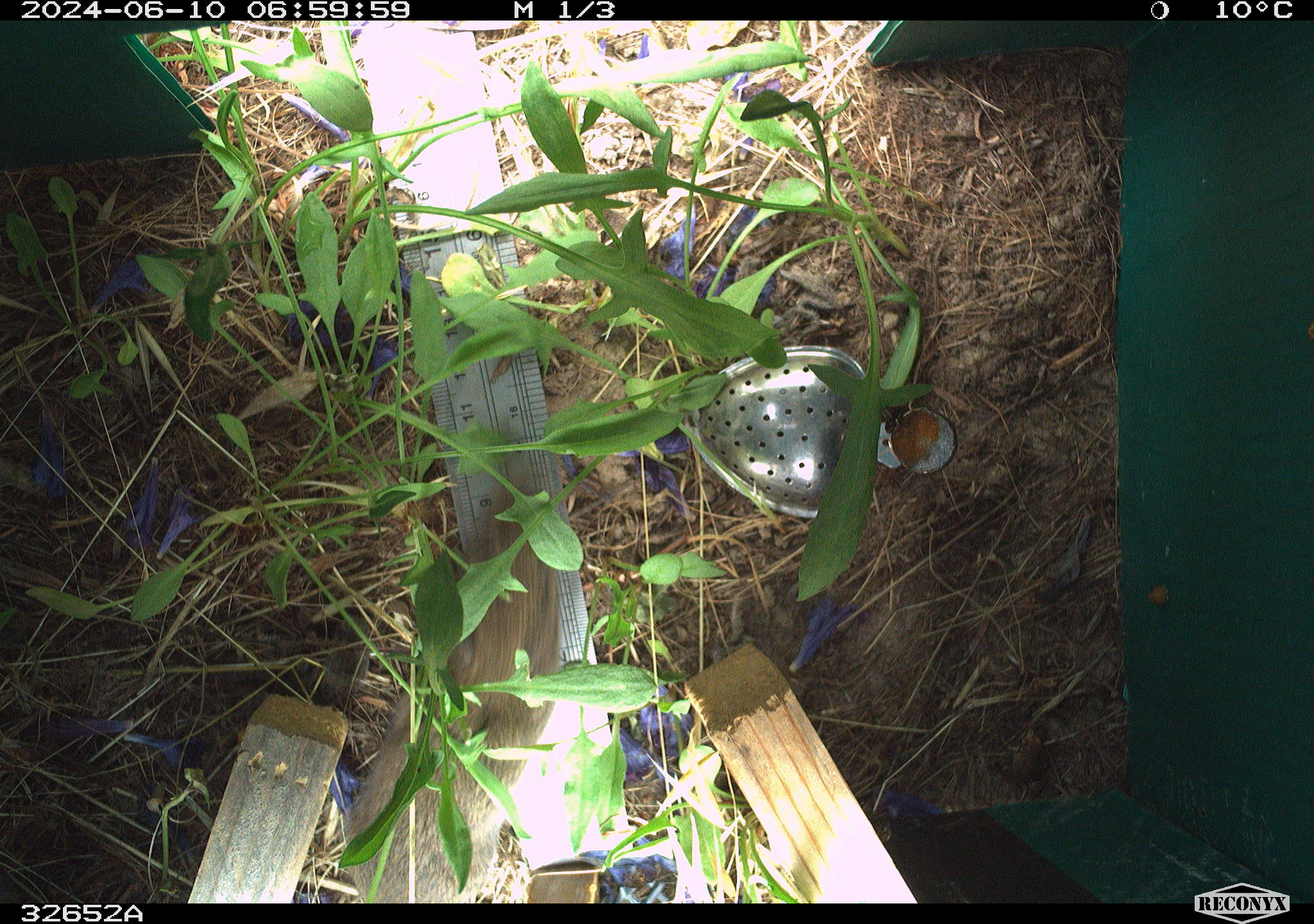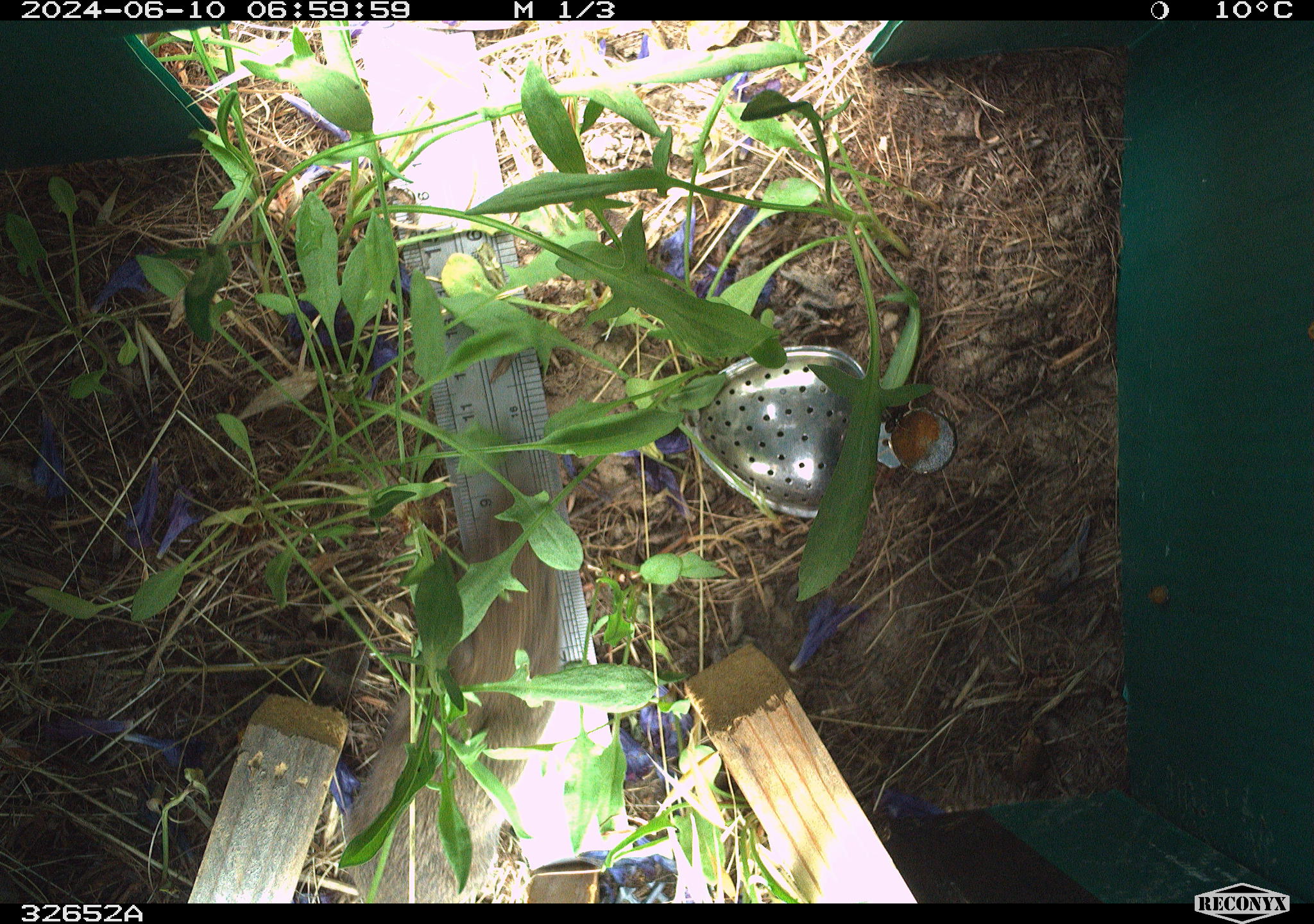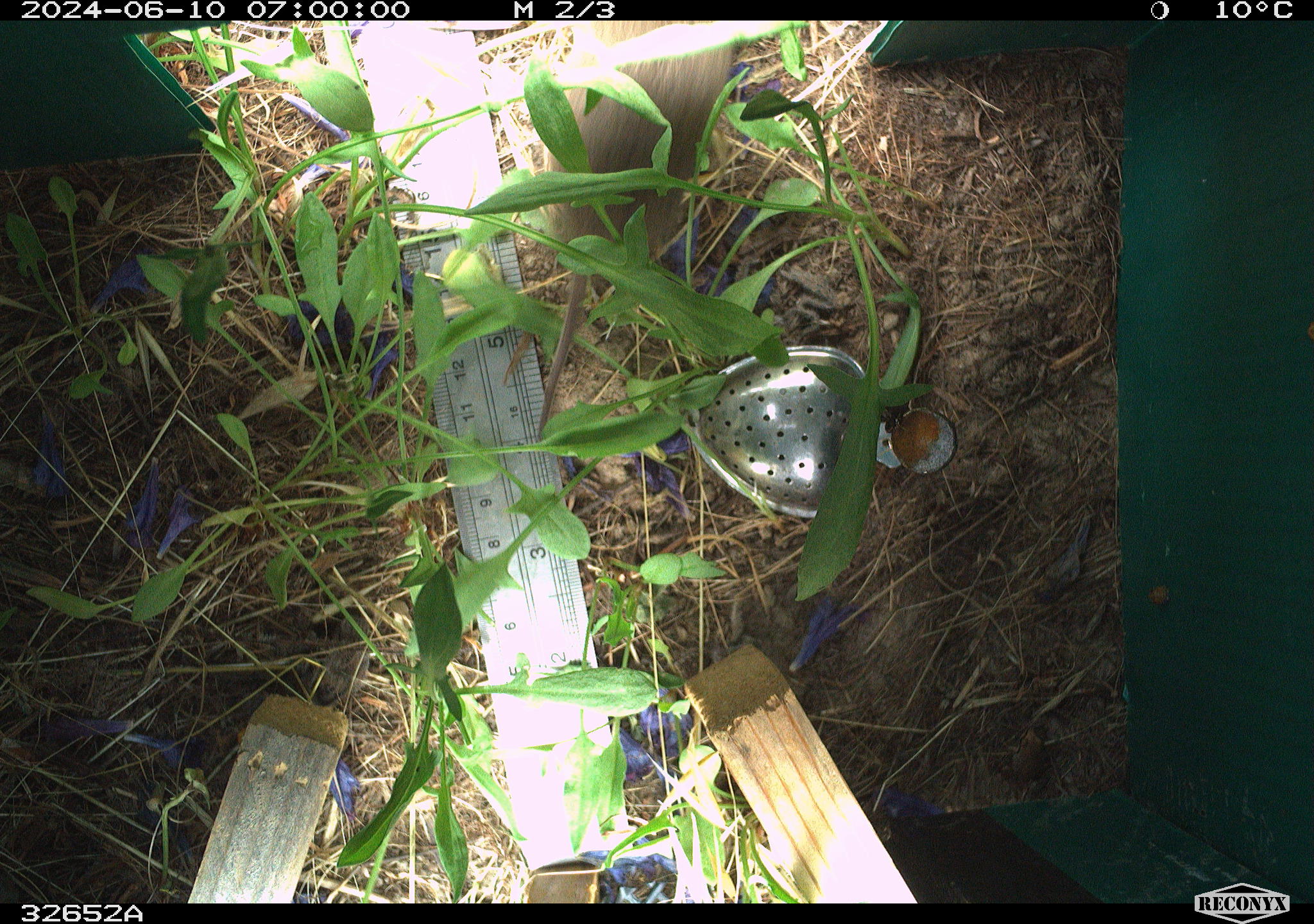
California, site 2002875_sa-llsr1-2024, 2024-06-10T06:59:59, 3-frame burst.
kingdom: Animalia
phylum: Chordata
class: Mammalia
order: Rodentia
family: Cricetidae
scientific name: Arvicolinae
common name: voles, lemmings, and muskrats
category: arvicolinae subfamily